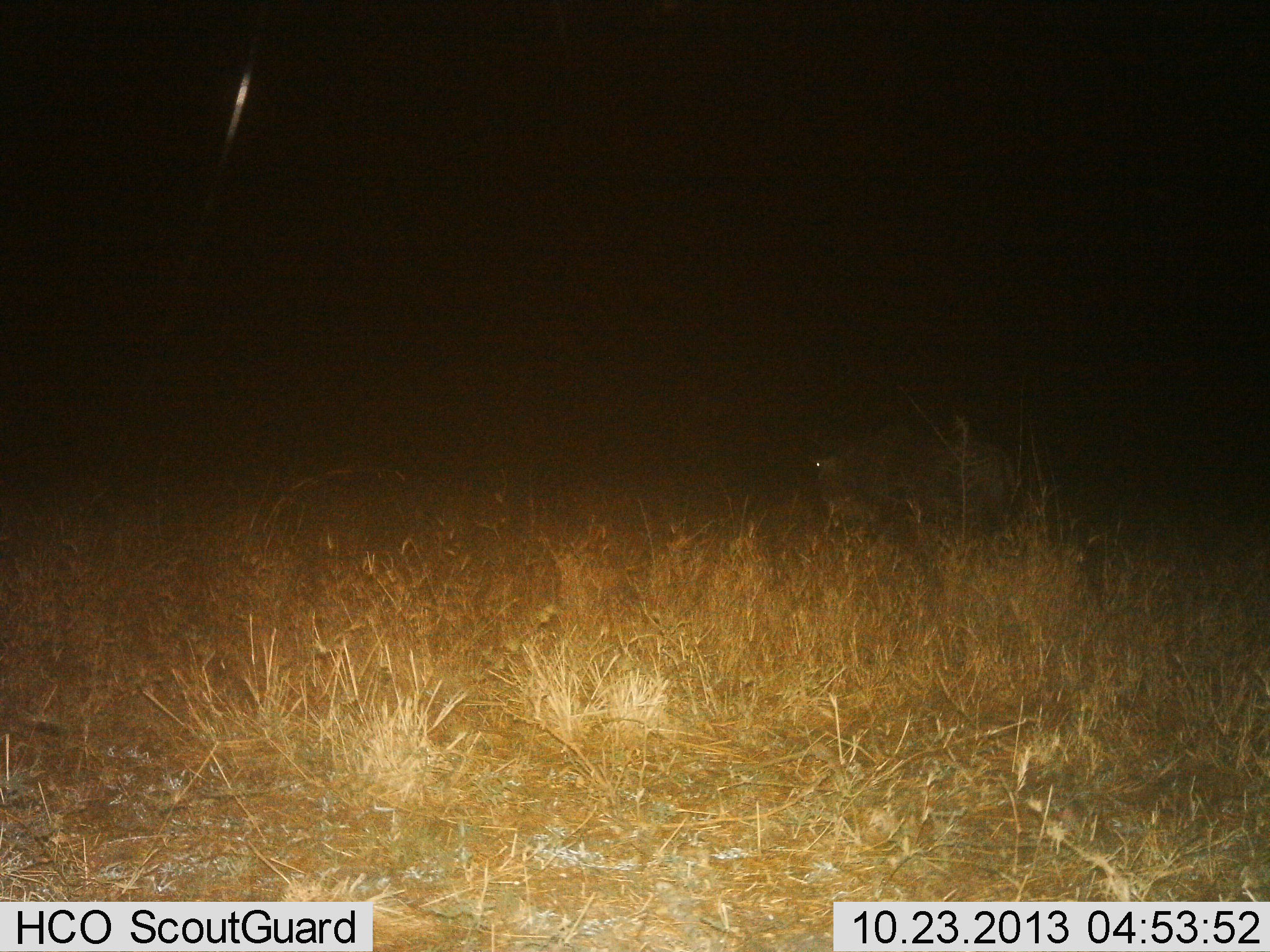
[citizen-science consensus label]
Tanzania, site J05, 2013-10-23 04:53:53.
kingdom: Animalia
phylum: Chordata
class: Mammalia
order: Artiodactyla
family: Bovidae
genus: Connochaetes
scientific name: Connochaetes taurinus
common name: blue wildebeest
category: wildebeest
Wildebeest (blue wildebeest) (Connochaetes taurinus), count 1. Behavior (volunteer vote fractions): standing 55%, resting 9%, moving 27%, interacting 0%. Young present (vote fraction): 0%. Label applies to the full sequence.